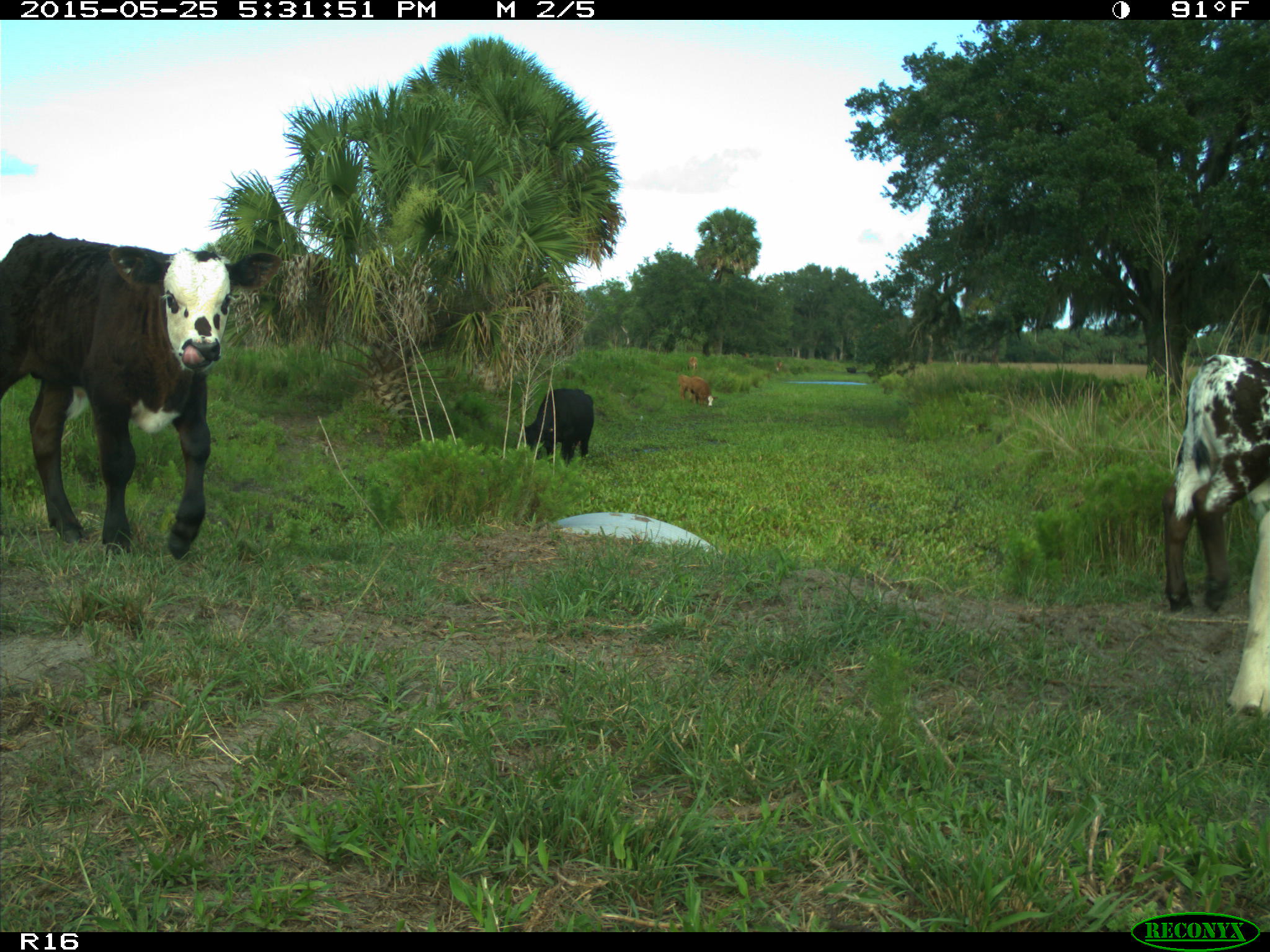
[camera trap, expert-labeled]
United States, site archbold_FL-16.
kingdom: Animalia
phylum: Chordata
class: Mammalia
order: Artiodactyla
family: Bovidae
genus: Bos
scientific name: Bos taurus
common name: domestic cow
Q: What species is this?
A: Bos taurus (domestic cow).